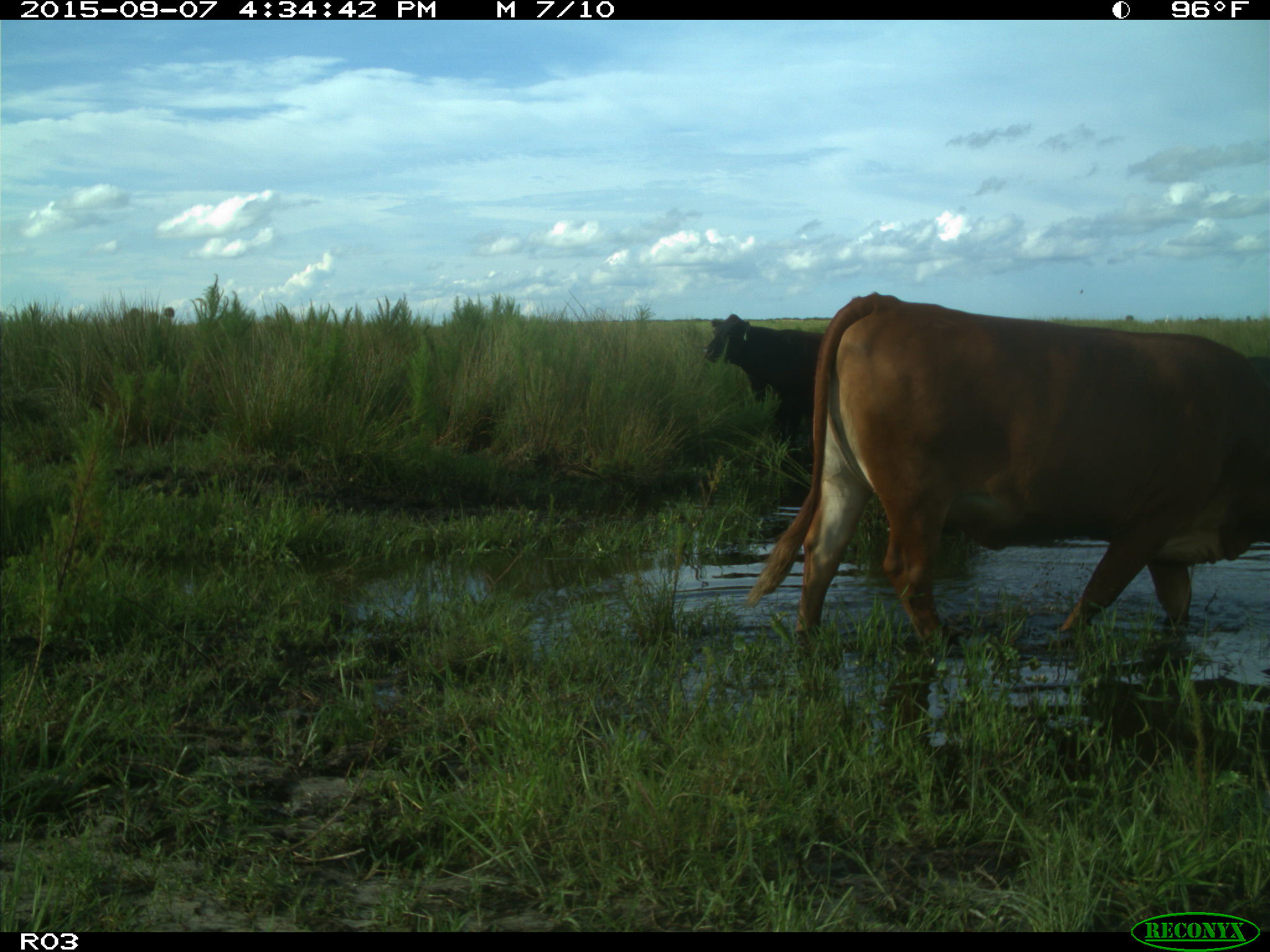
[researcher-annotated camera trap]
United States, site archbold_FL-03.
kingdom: Animalia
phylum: Chordata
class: Mammalia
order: Artiodactyla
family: Bovidae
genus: Bos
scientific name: Bos taurus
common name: domestic cow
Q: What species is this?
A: Bos taurus (domestic cow).